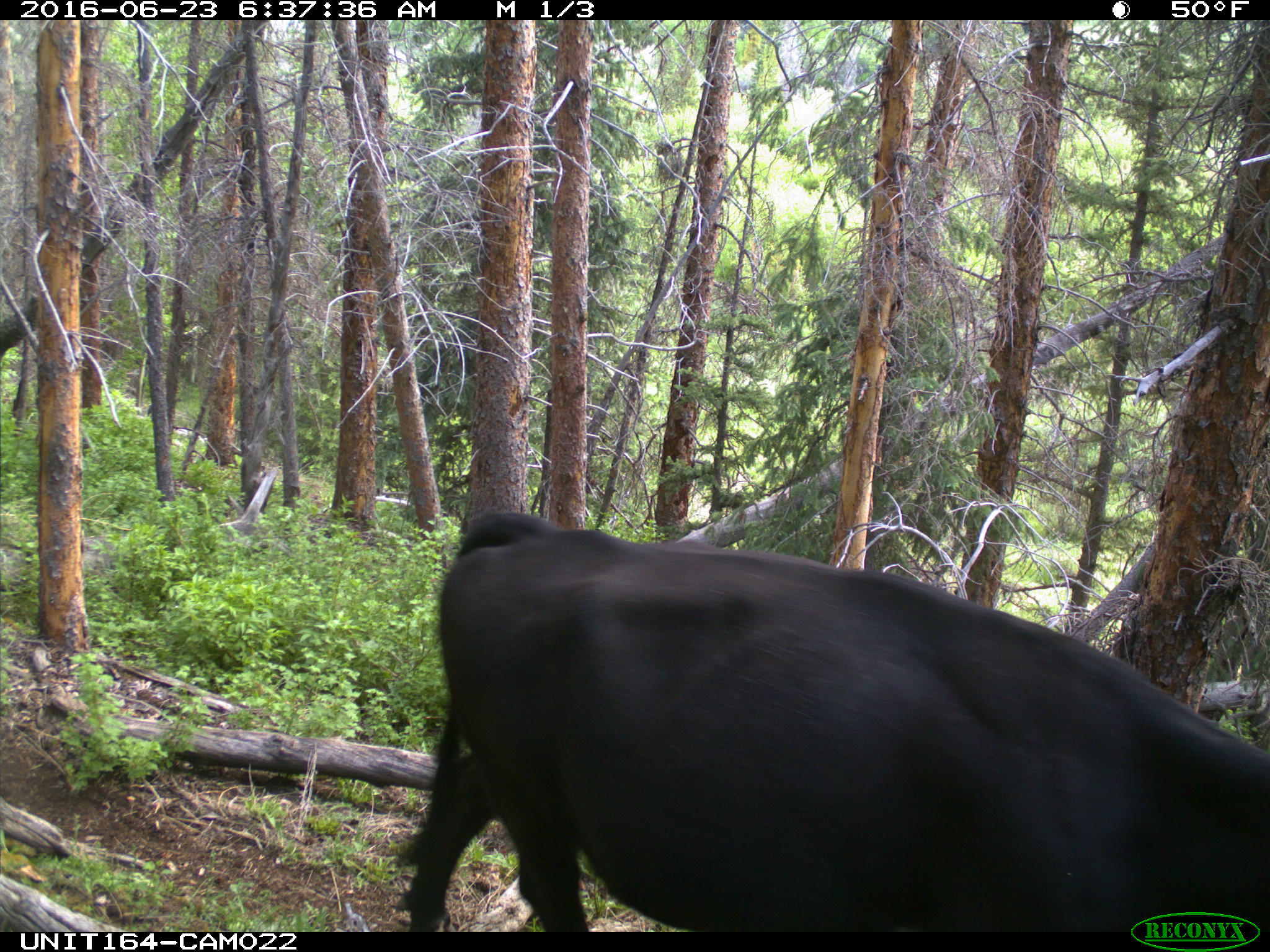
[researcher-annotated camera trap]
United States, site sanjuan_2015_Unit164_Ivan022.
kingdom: Animalia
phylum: Chordata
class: Mammalia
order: Artiodactyla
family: Bovidae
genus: Bos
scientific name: Bos taurus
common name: domestic cow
Bos taurus (domestic cow).